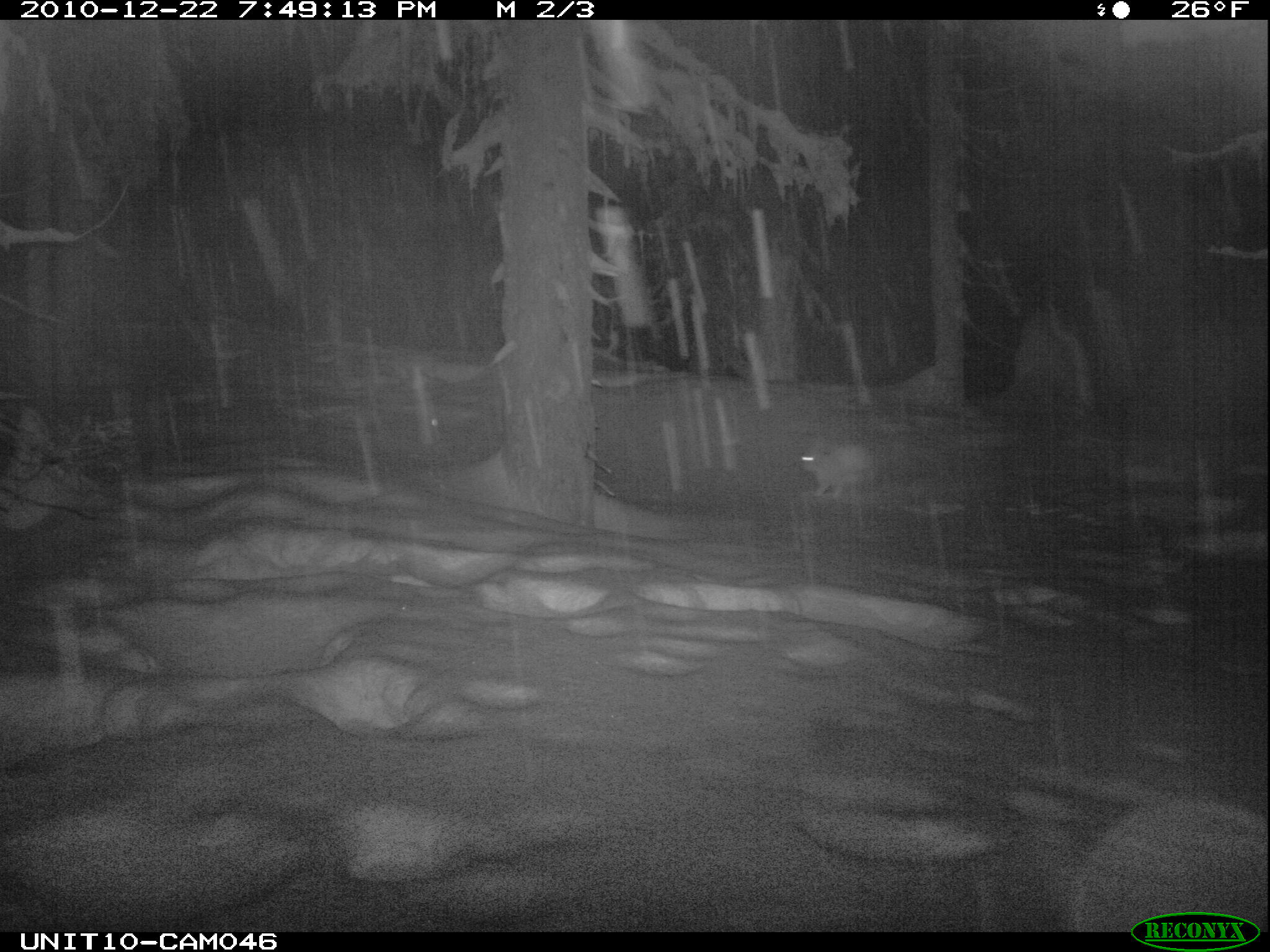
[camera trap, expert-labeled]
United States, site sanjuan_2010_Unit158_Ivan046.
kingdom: Animalia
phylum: Chordata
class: Mammalia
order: Lagomorpha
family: Leporidae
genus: Lepus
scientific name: Lepus americanus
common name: snowshoe hare